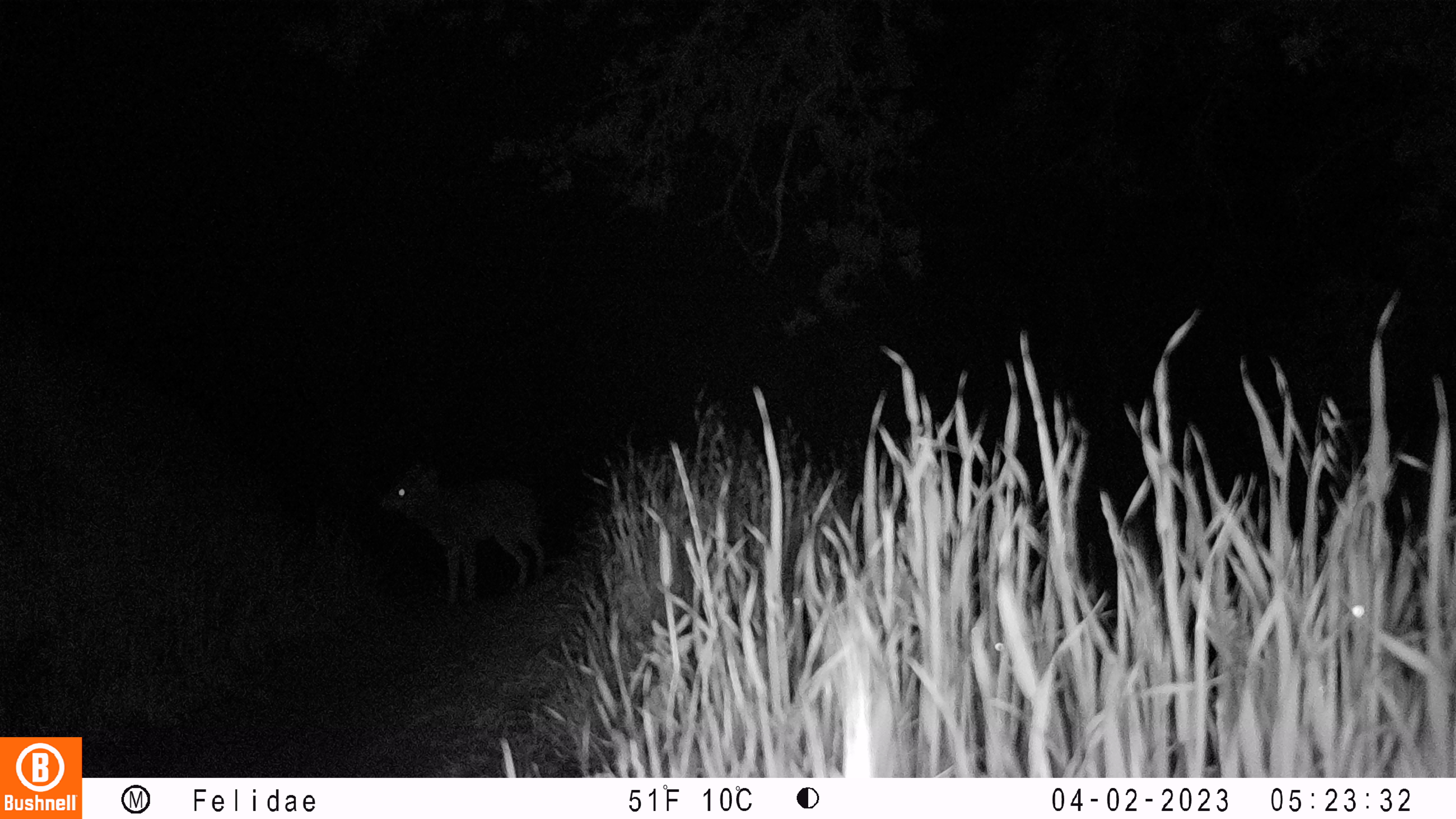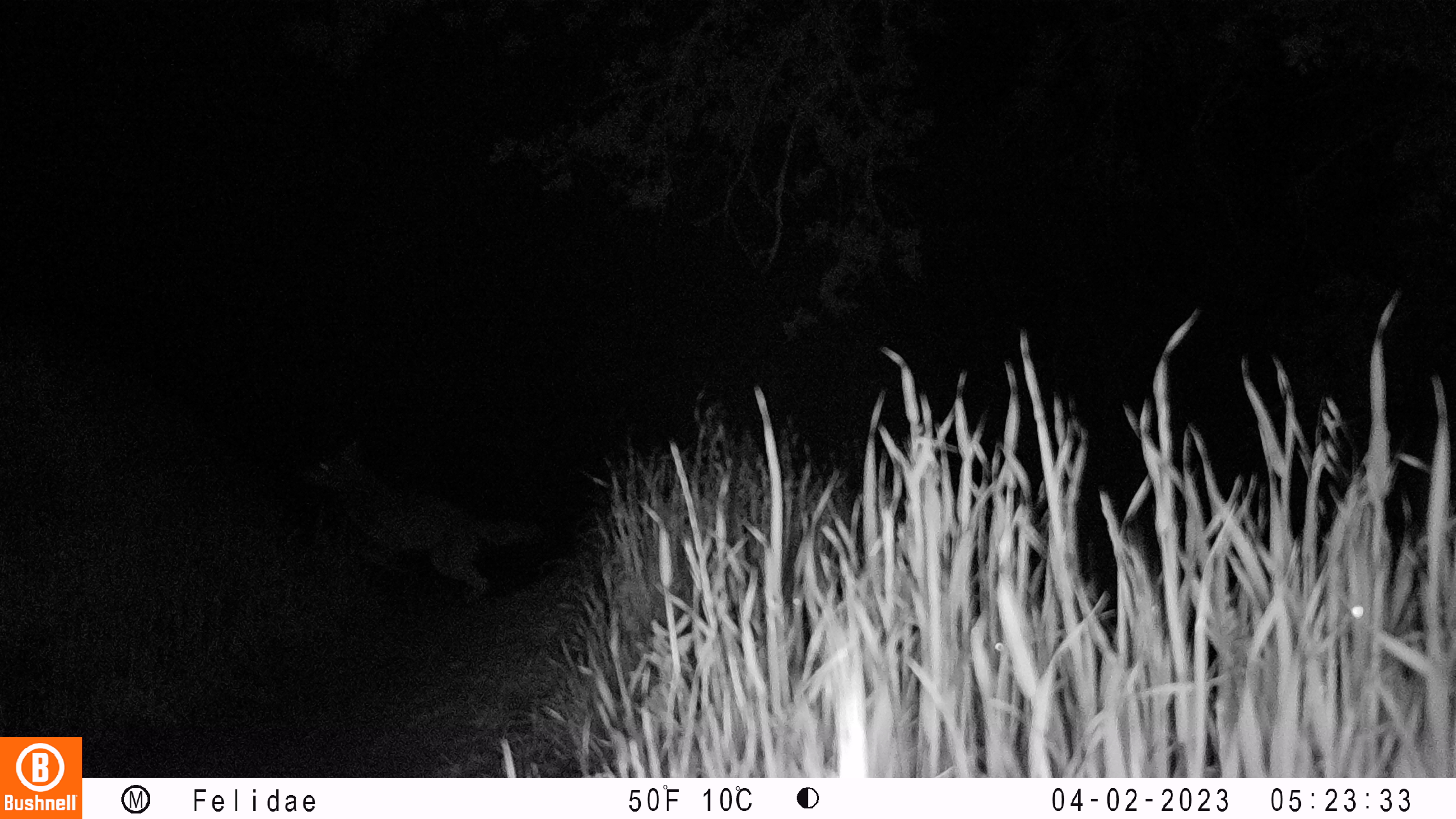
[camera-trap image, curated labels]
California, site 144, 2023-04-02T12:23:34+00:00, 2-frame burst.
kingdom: Animalia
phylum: Chordata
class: Mammalia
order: Carnivora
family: Canidae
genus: Canis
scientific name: Canis latrans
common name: coyote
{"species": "coyote (Canis latrans)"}